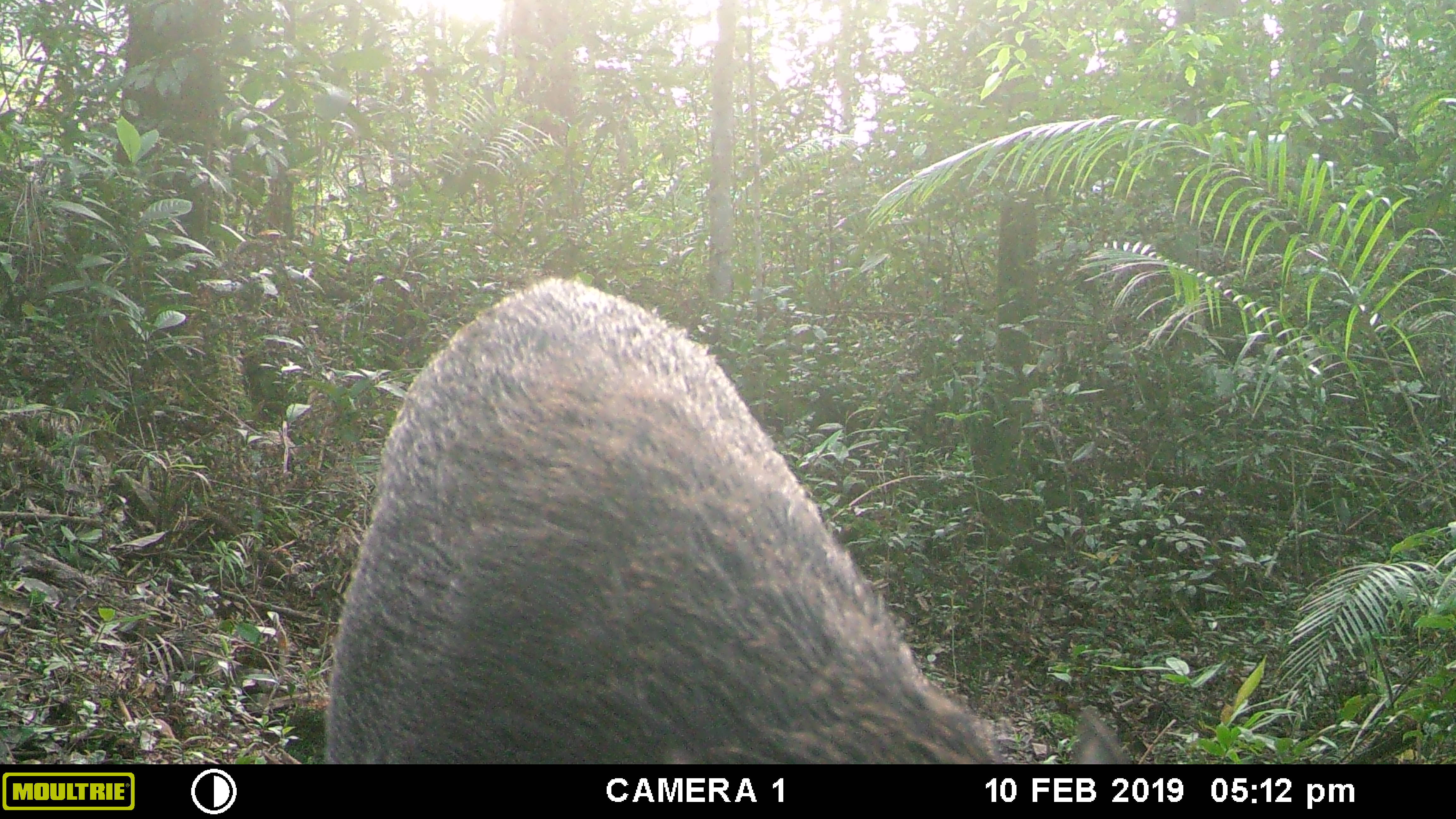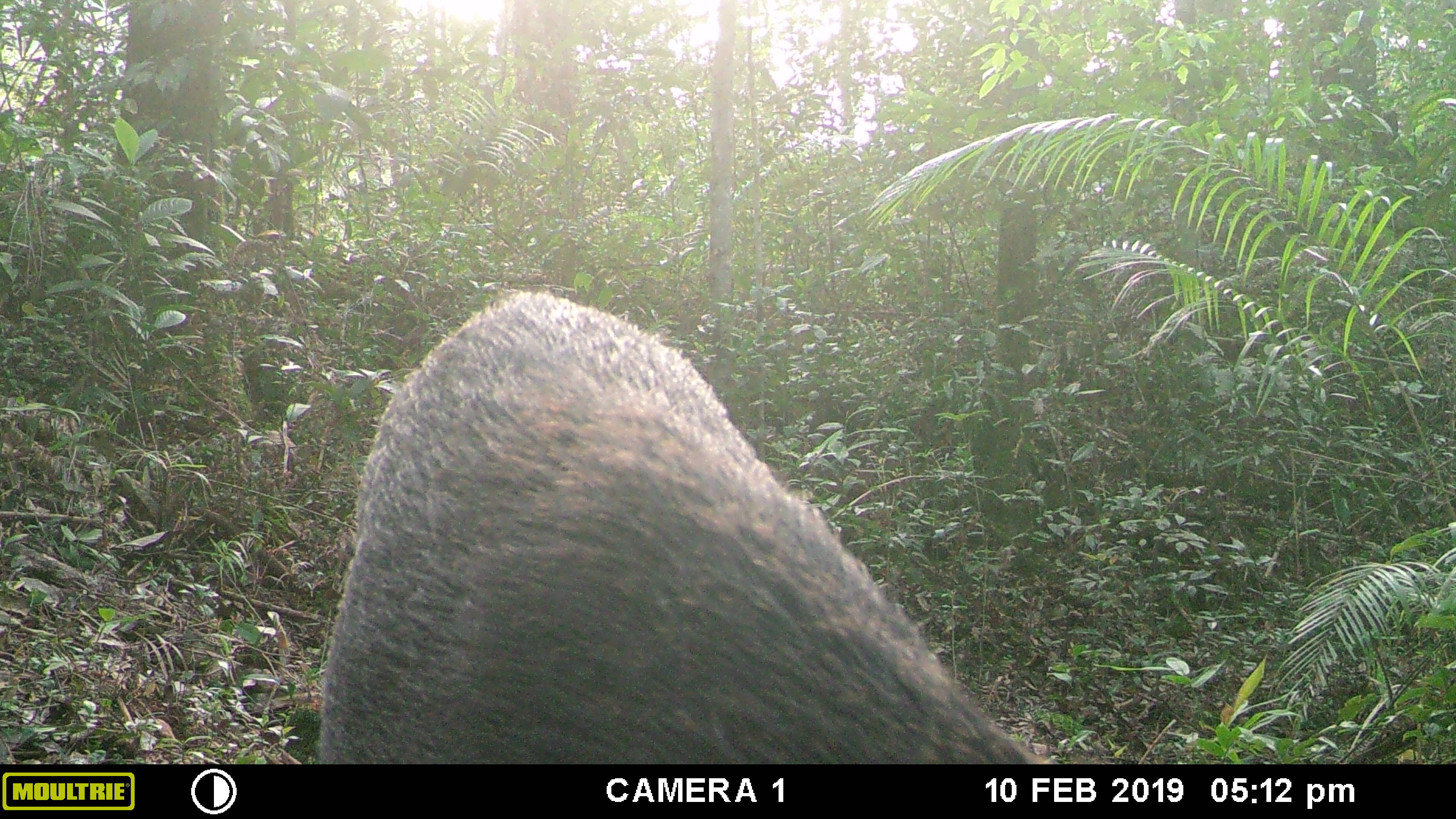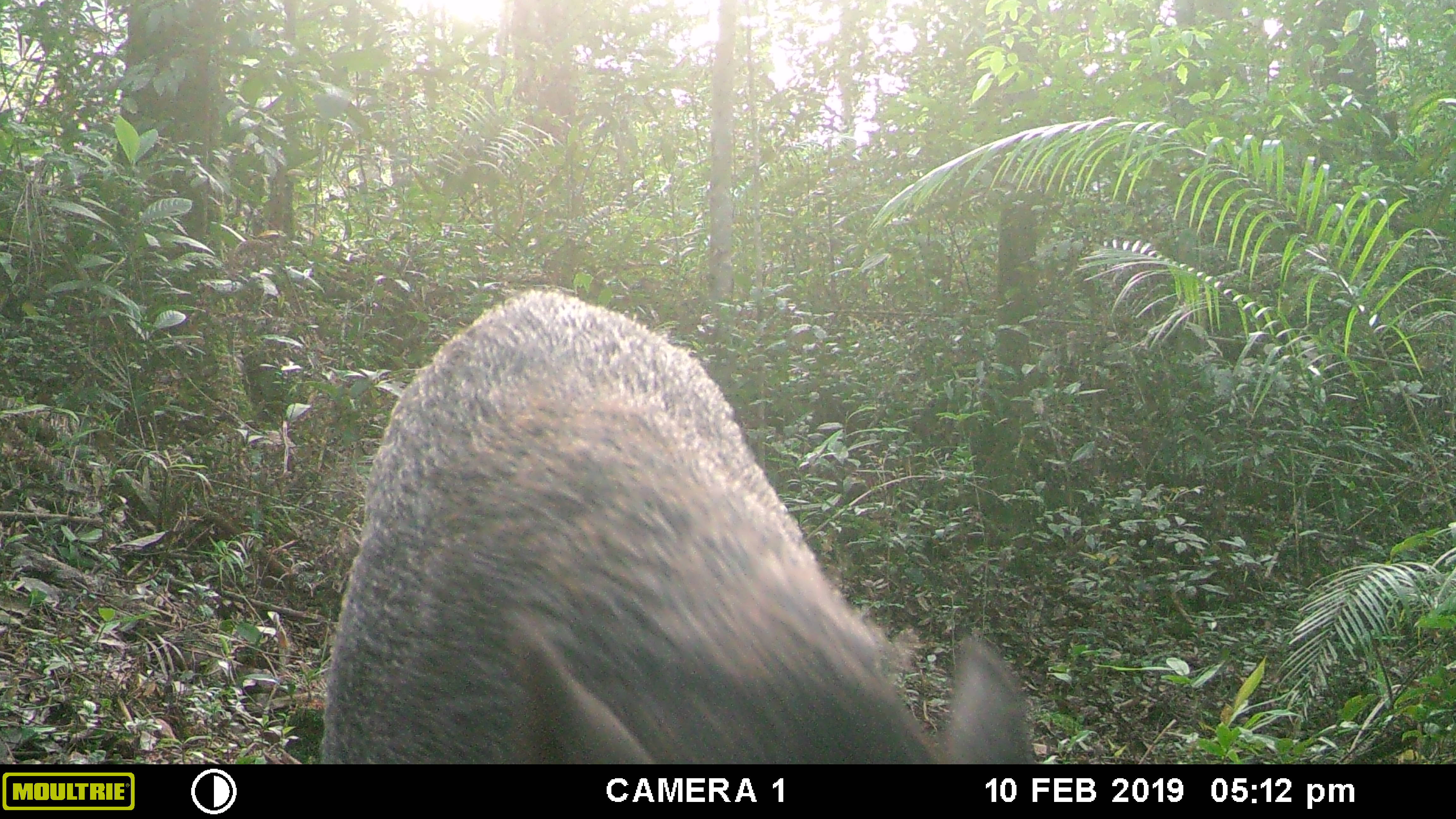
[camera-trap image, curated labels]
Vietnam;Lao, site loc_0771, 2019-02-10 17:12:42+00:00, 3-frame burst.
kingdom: Animalia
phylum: Chordata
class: Mammalia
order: Artiodactyla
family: Suidae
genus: Sus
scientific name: Sus scrofa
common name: eurasian wild pig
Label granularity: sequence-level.